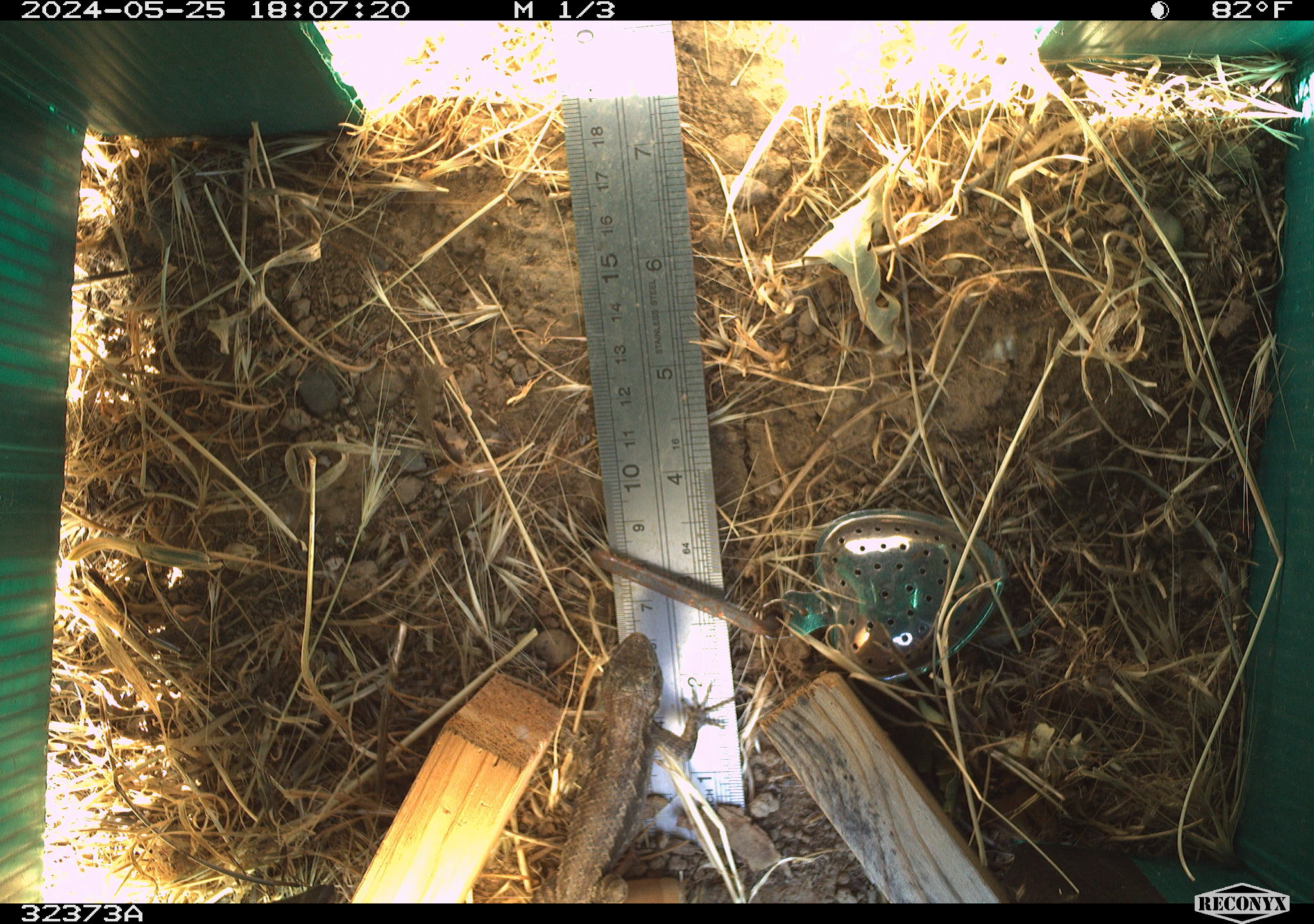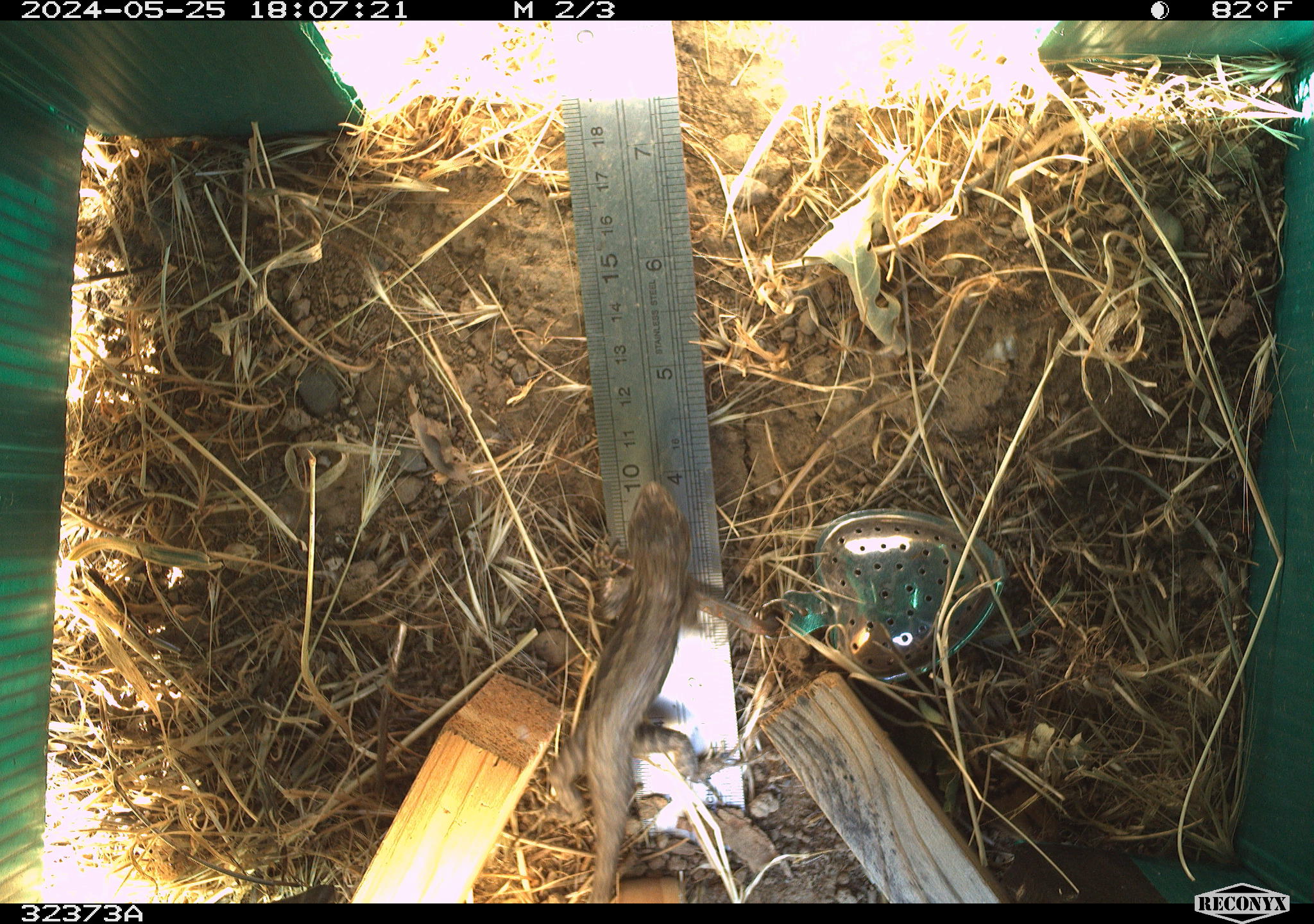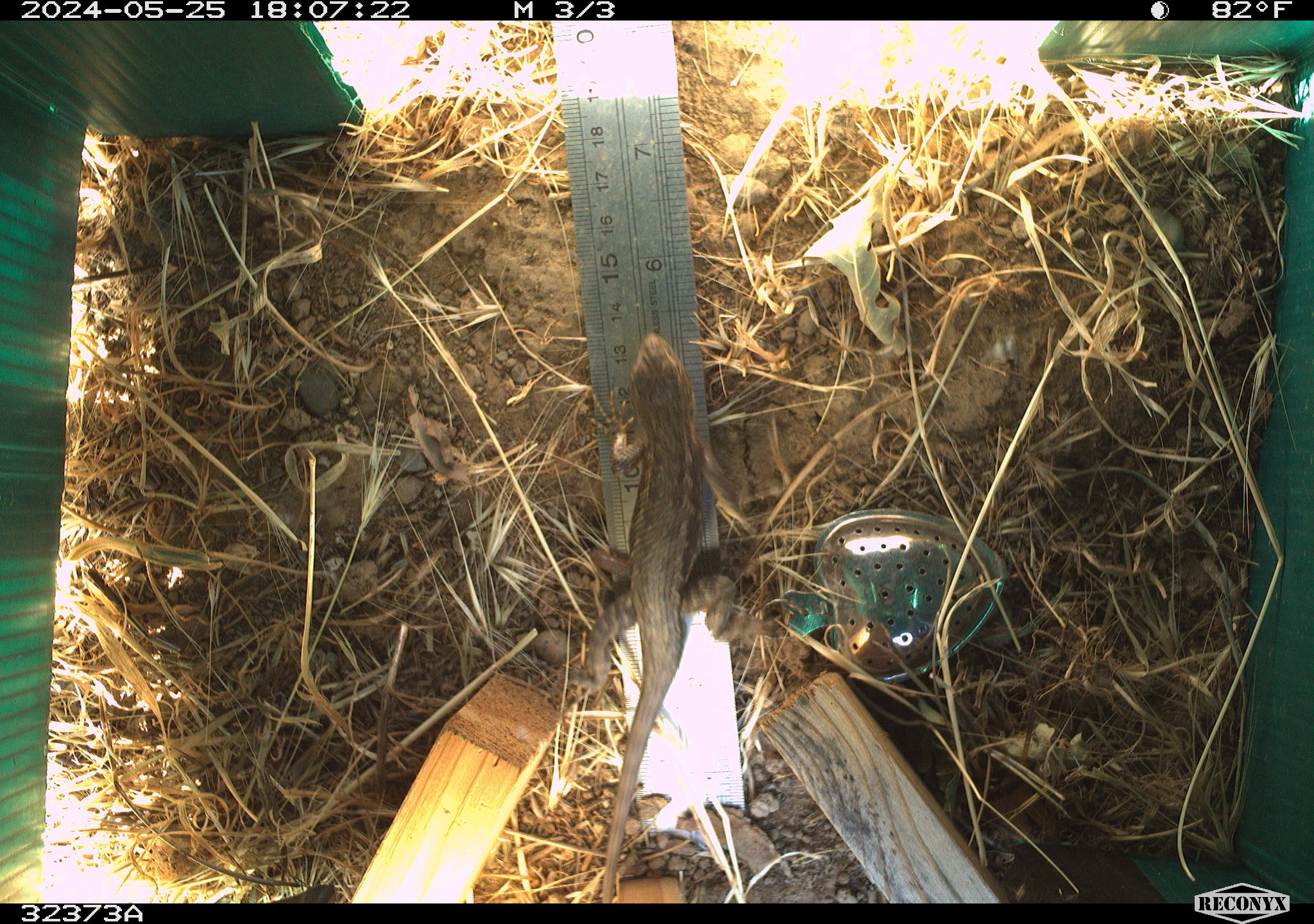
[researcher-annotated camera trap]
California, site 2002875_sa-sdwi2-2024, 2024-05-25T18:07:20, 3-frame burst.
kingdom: Animalia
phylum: Chordata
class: Reptilia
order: Squamata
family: Phrynosomatidae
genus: Sceloporus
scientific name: Sceloporus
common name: spiny lizards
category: sceloporus species